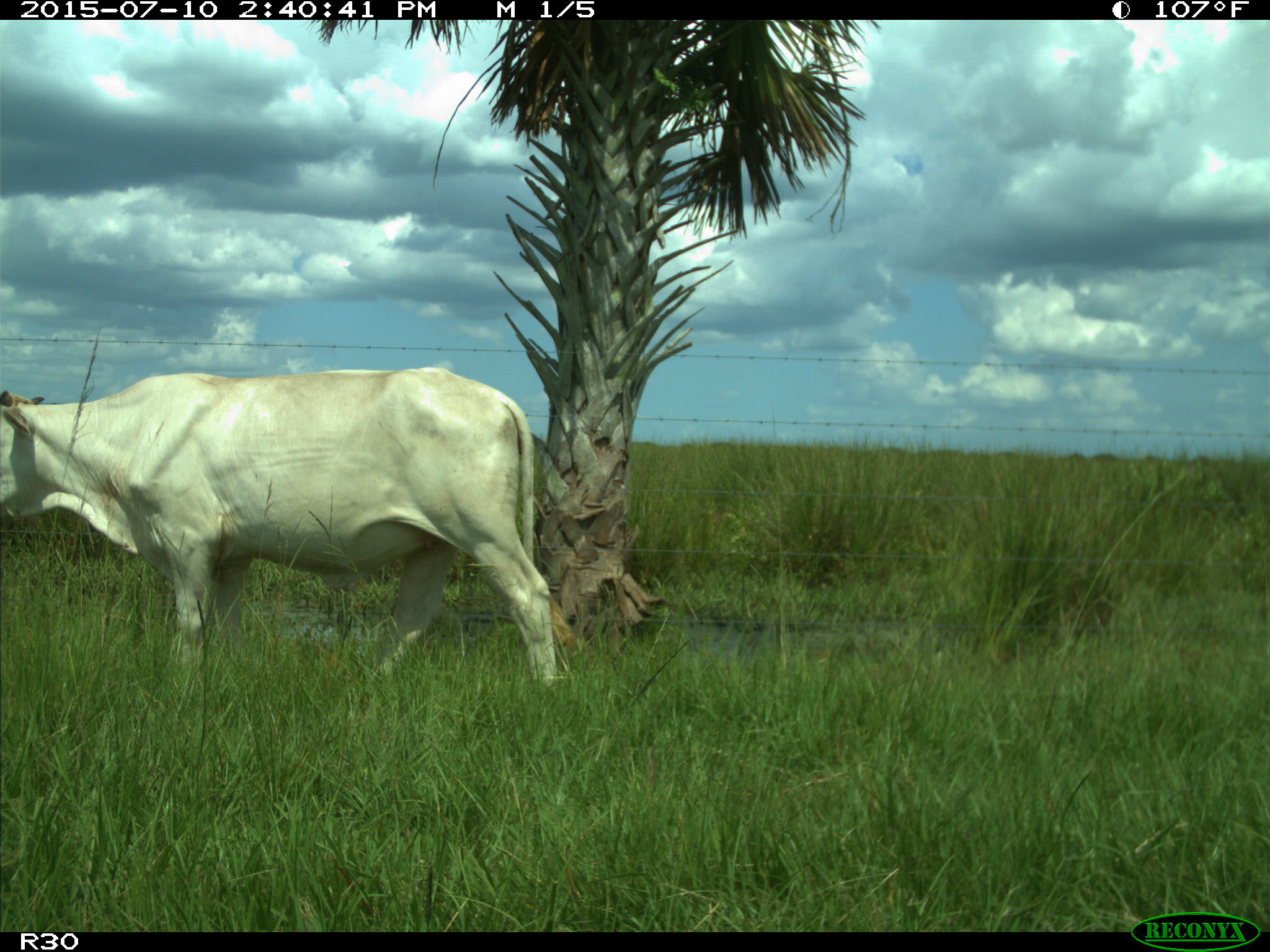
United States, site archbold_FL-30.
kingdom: Animalia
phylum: Chordata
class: Mammalia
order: Artiodactyla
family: Bovidae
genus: Bos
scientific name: Bos taurus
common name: domestic cow